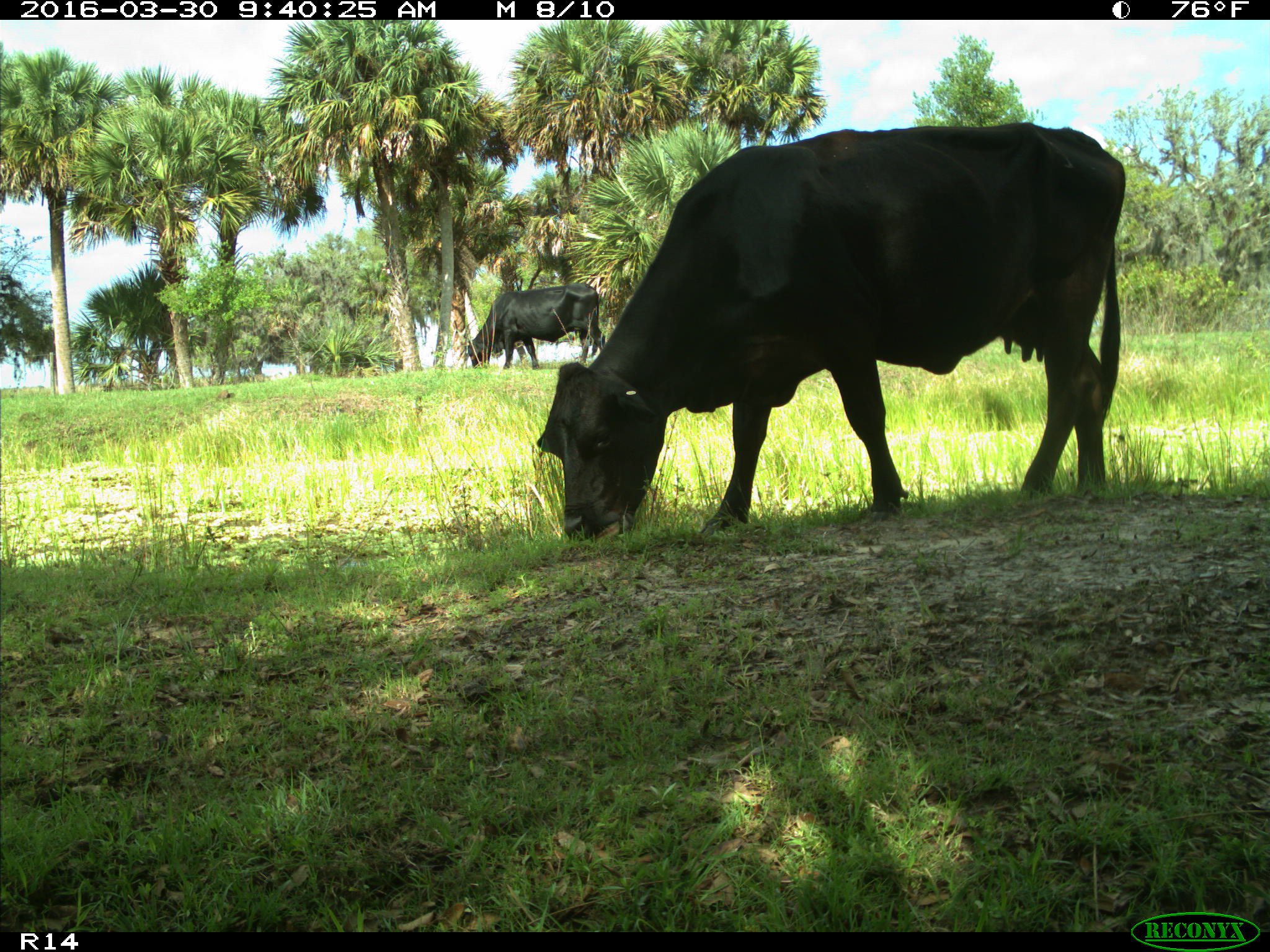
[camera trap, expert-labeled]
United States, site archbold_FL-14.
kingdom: Animalia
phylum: Chordata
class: Mammalia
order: Artiodactyla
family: Bovidae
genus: Bos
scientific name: Bos taurus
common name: domestic cow